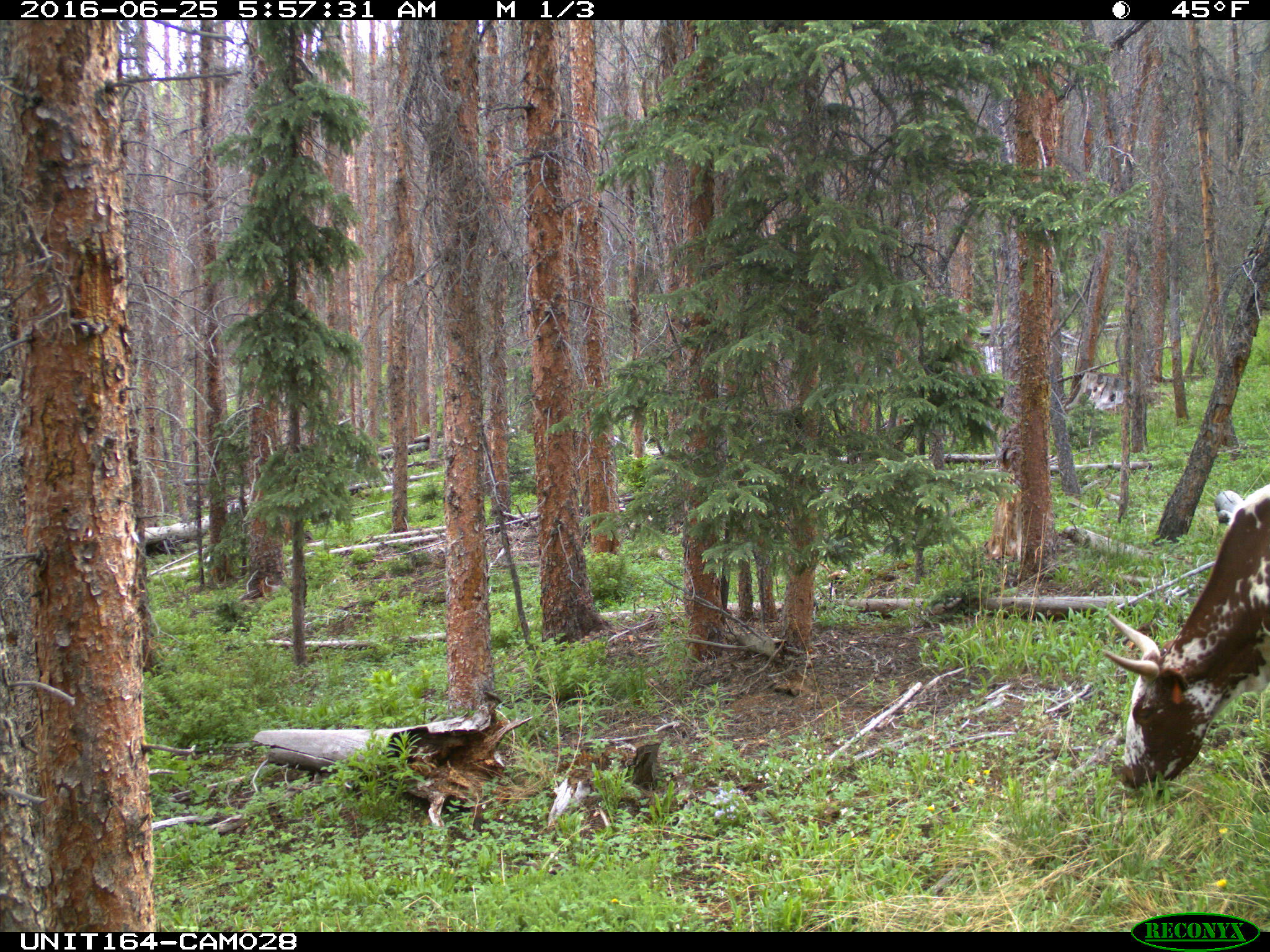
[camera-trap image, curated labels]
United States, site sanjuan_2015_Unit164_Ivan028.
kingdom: Animalia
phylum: Chordata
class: Mammalia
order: Artiodactyla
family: Bovidae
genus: Bos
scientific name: Bos taurus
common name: domestic cow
Bos taurus (domestic cow).